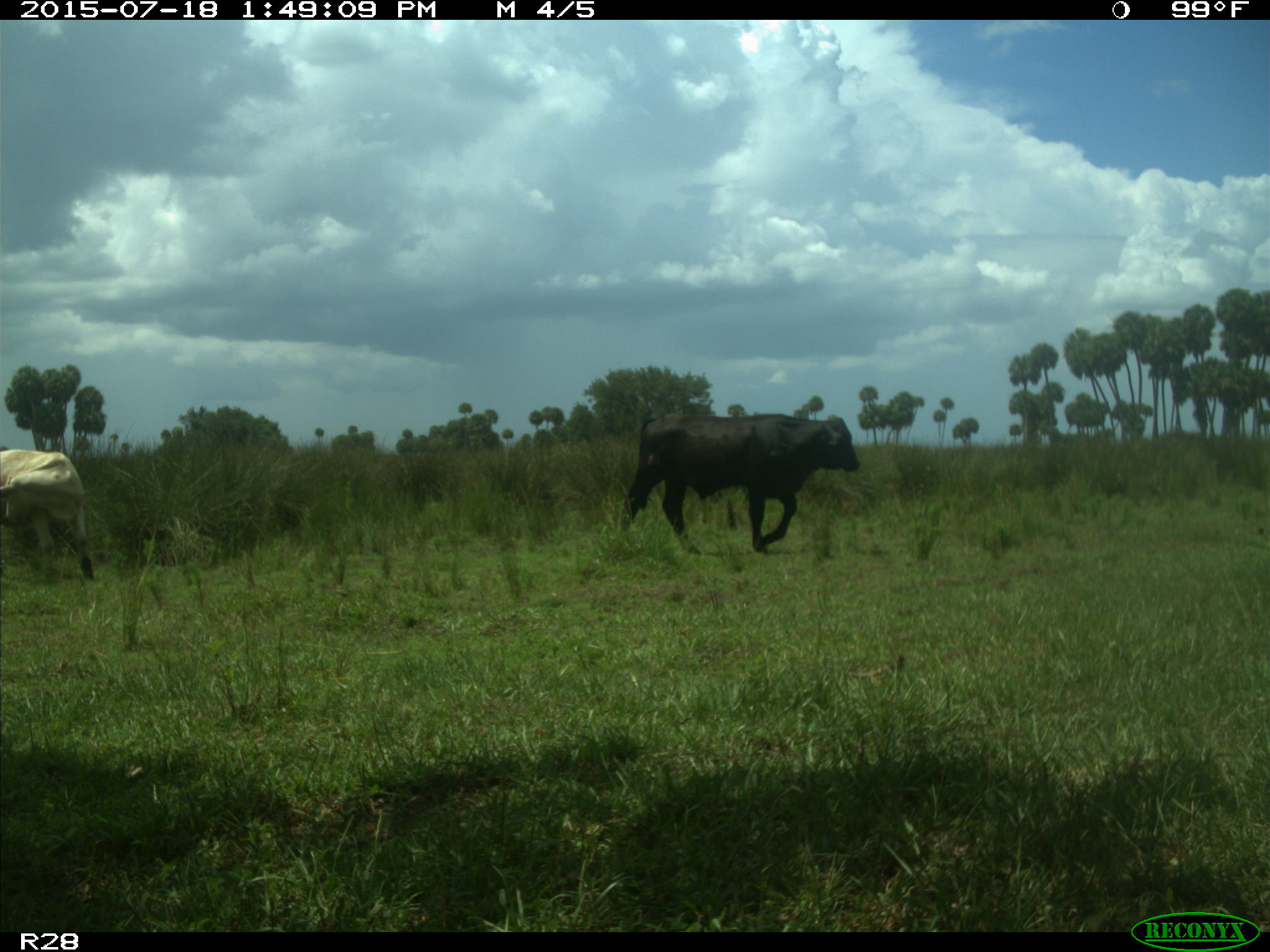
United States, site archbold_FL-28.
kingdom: Animalia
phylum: Chordata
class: Mammalia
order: Artiodactyla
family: Bovidae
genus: Bos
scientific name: Bos taurus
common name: domestic cow